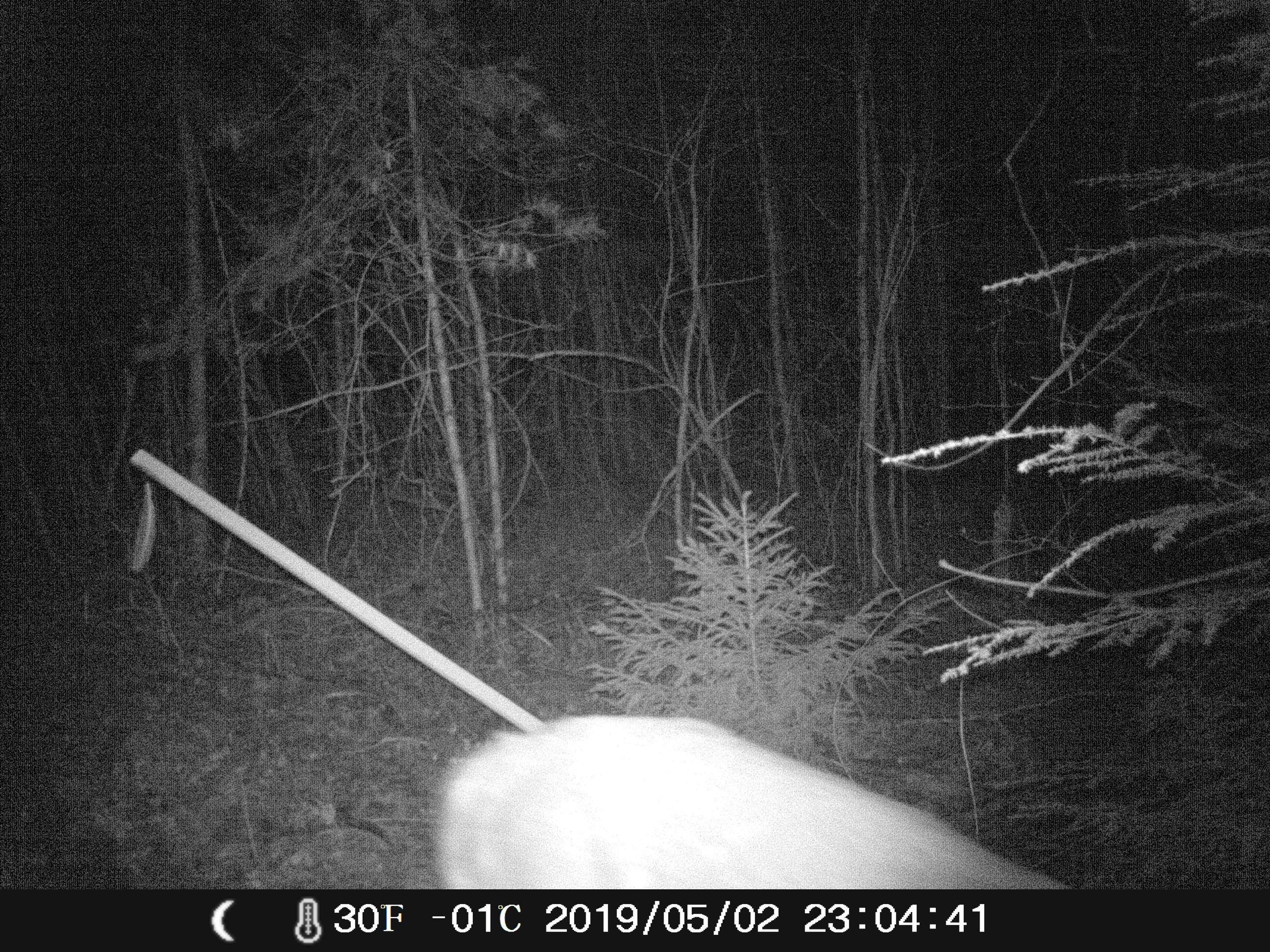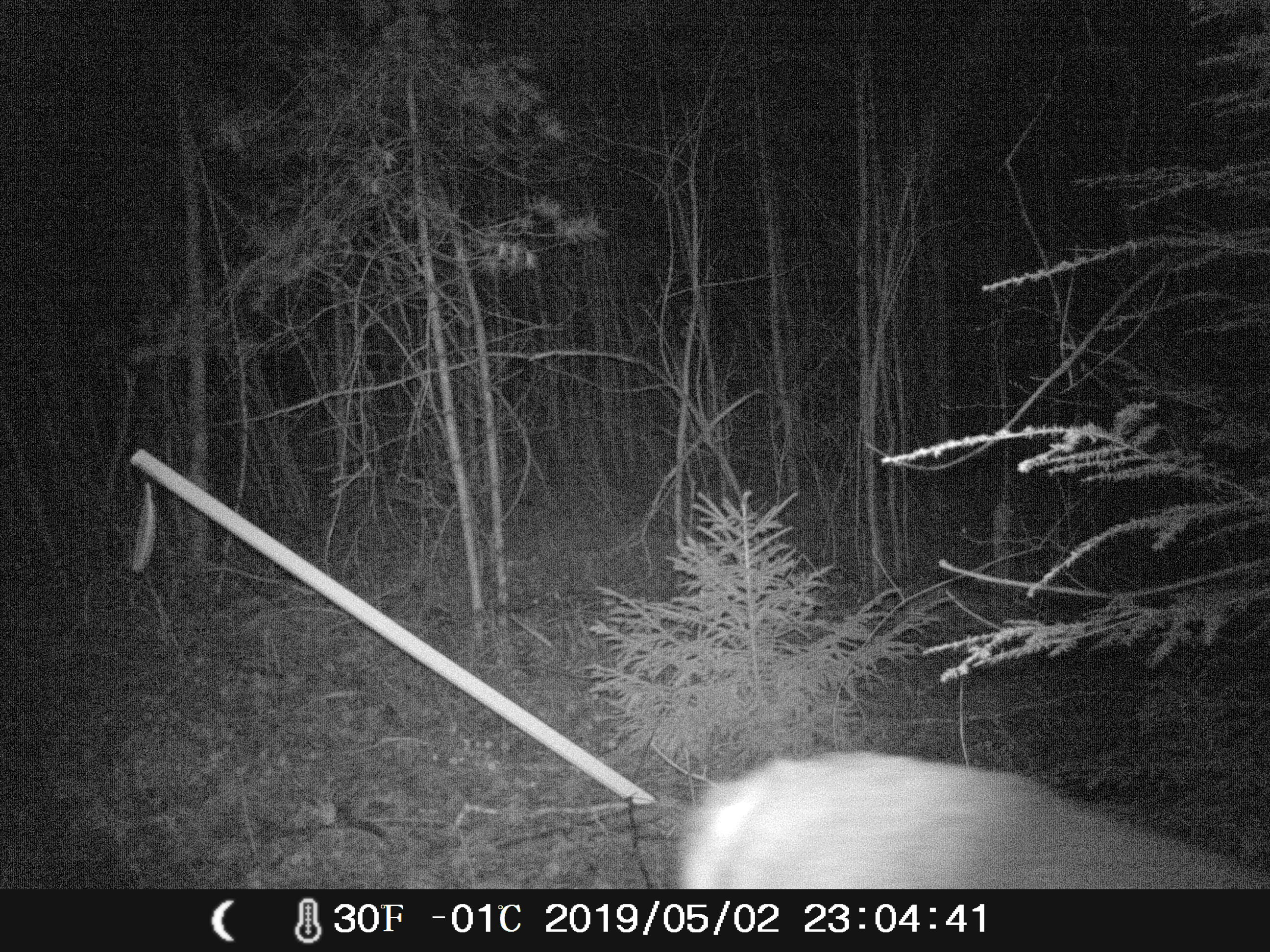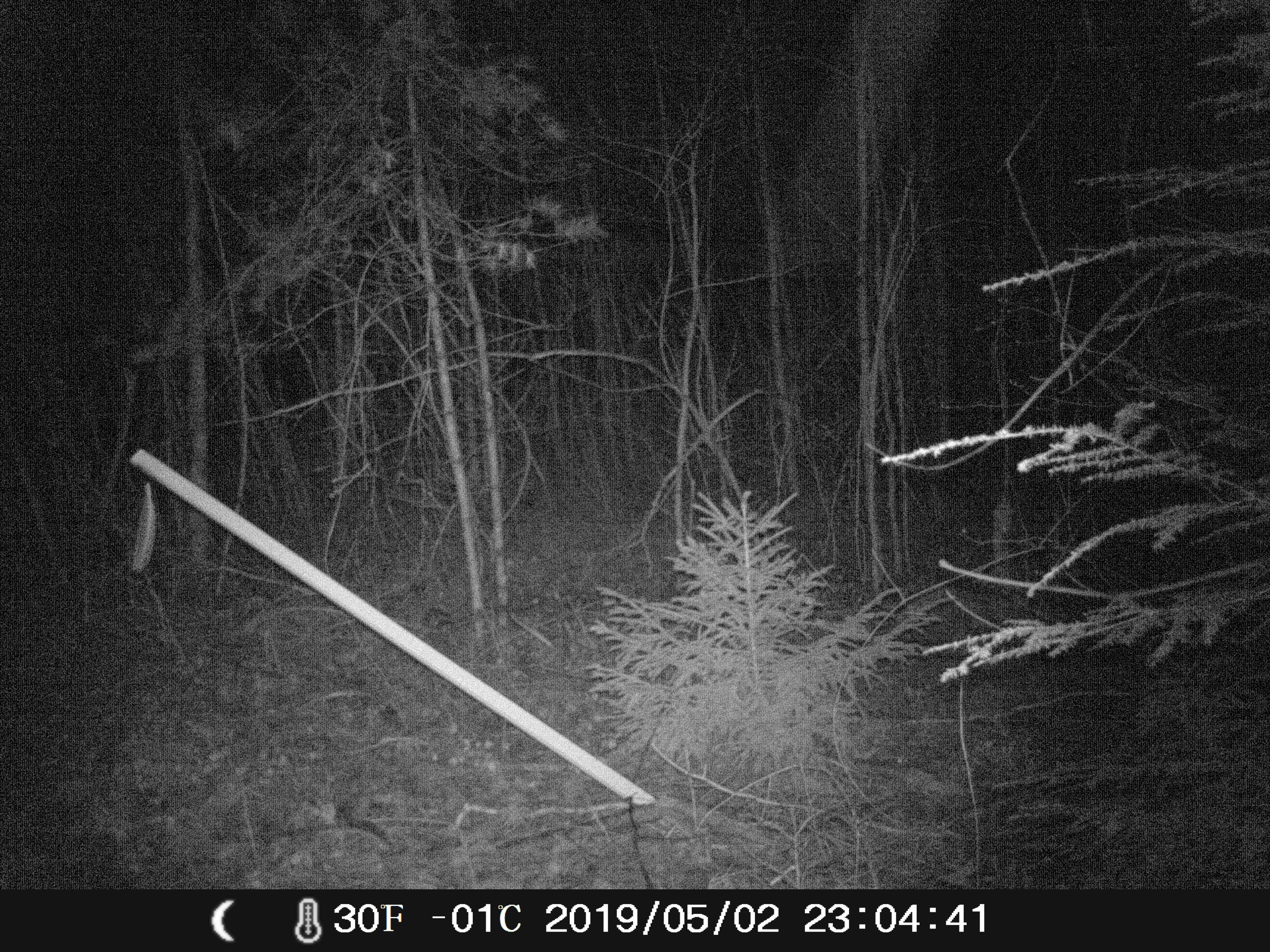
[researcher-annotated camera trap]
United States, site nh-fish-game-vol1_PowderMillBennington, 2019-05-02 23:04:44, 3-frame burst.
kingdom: Animalia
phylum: Chordata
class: Mammalia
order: Artiodactyla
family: Cervidae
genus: Odocoileus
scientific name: Odocoileus virginianus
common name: white-tailed deer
White-tailed deer (Odocoileus virginianus).